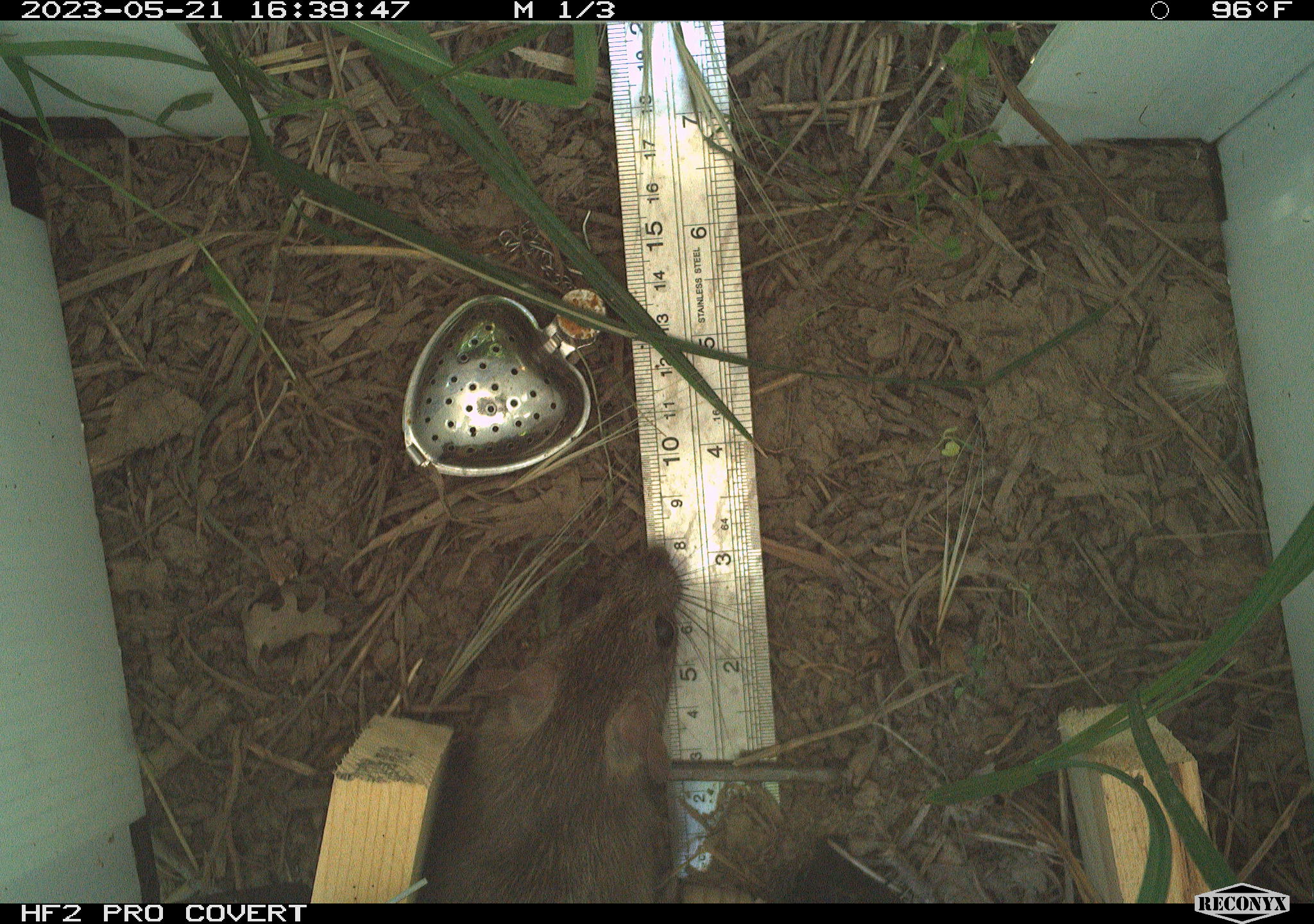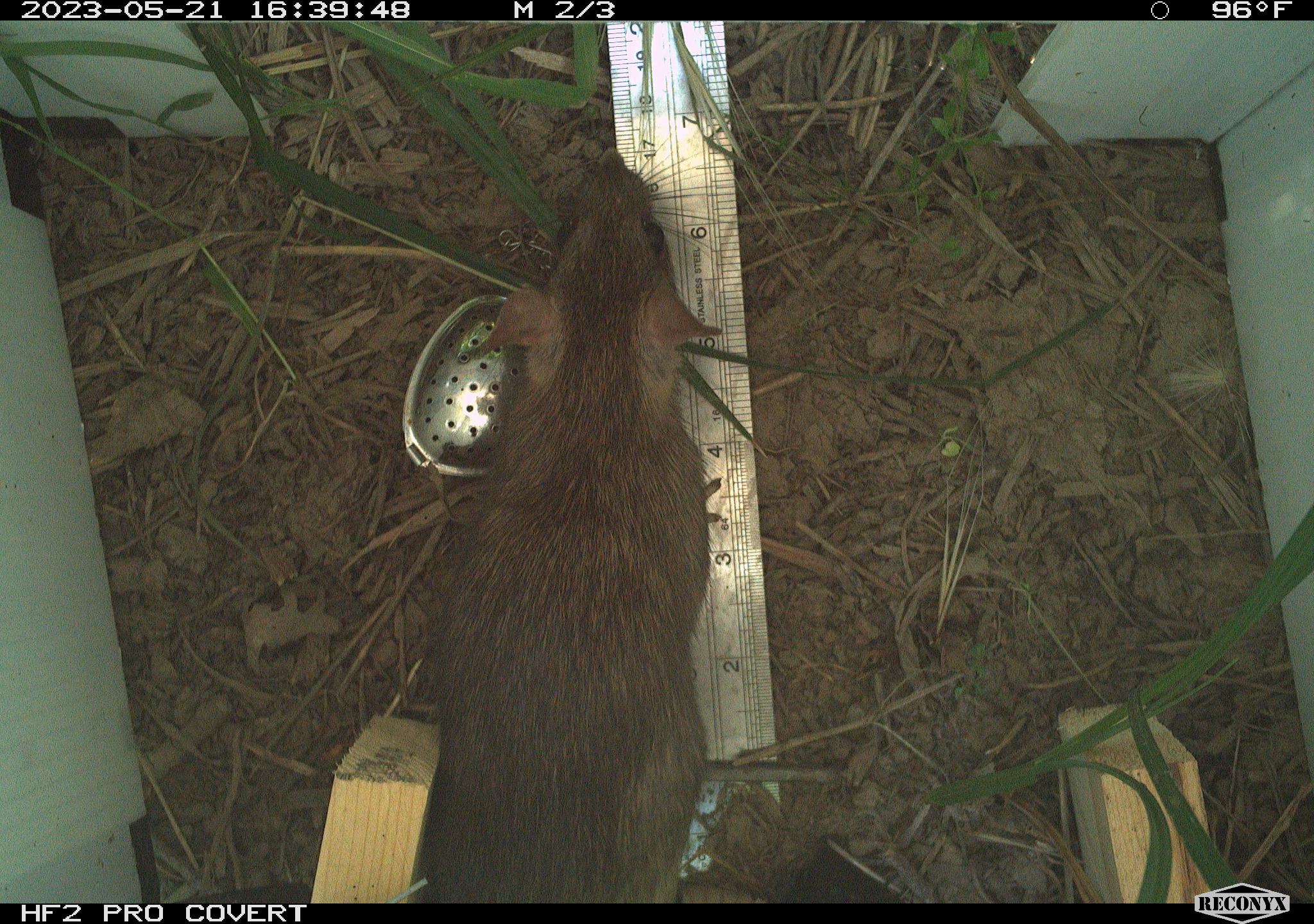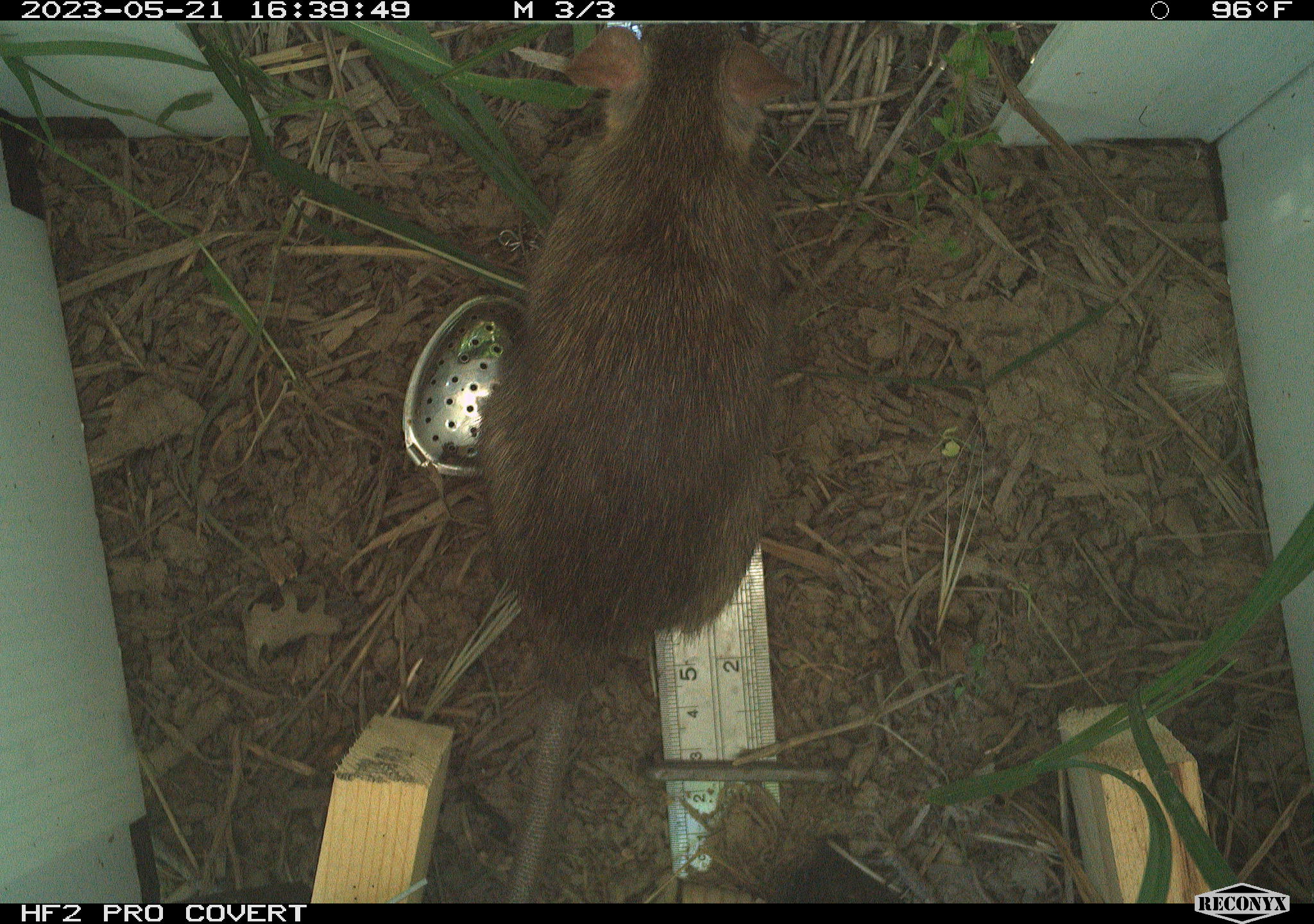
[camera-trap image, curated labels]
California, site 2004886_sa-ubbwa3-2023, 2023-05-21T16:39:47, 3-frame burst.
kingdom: Animalia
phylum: Chordata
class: Mammalia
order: Rodentia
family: Muridae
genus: Rattus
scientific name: Rattus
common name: rat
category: rattus species